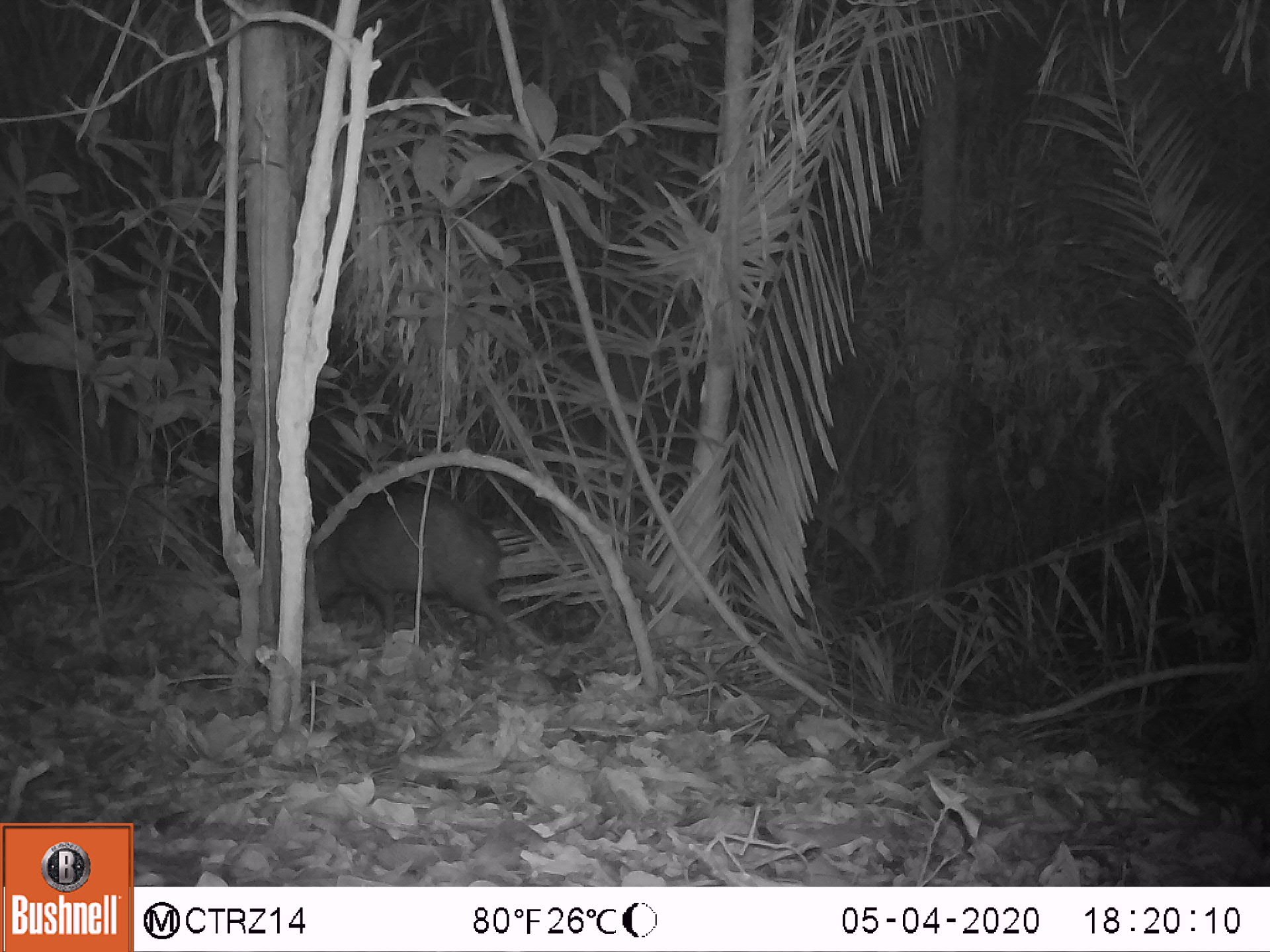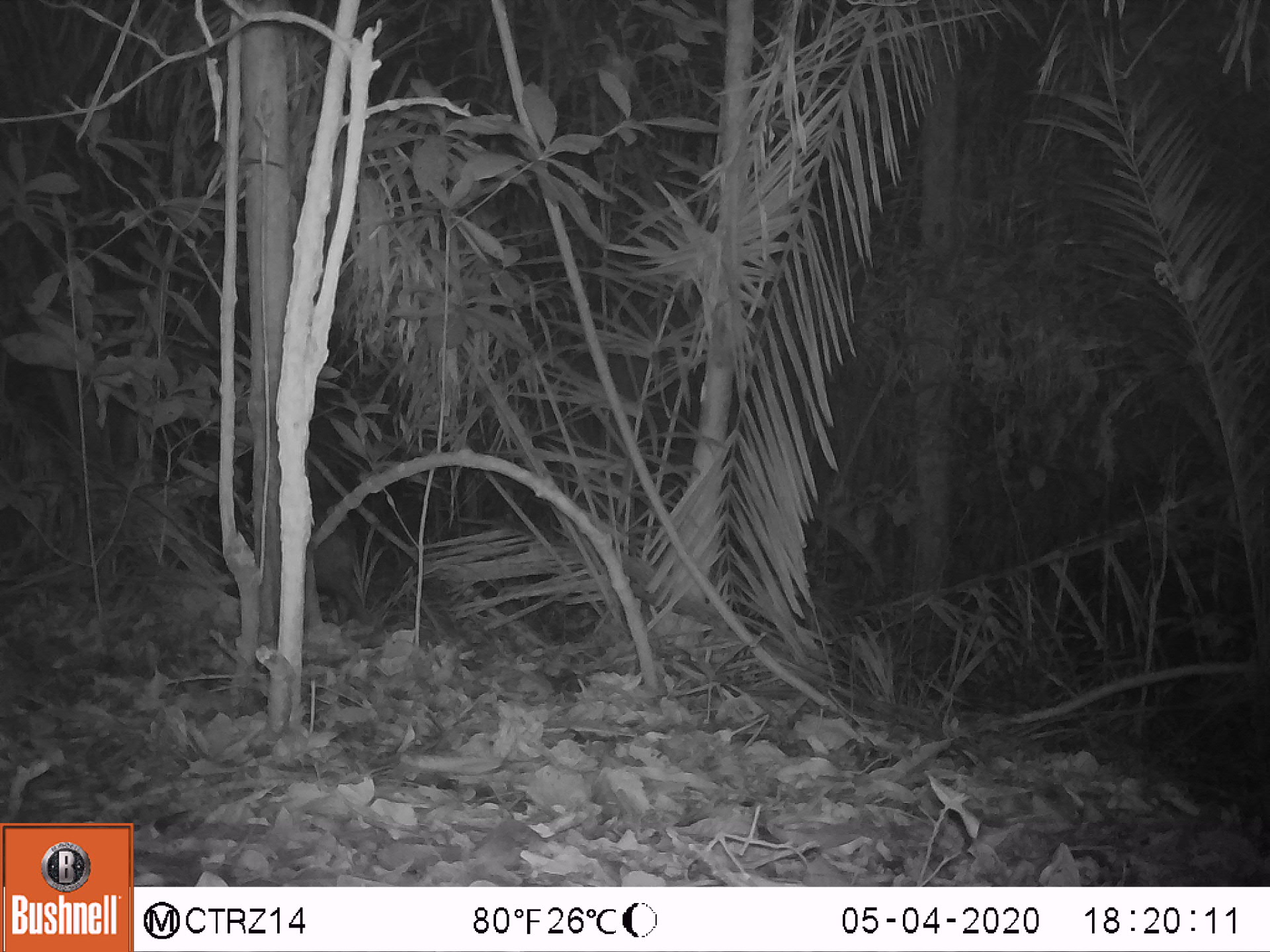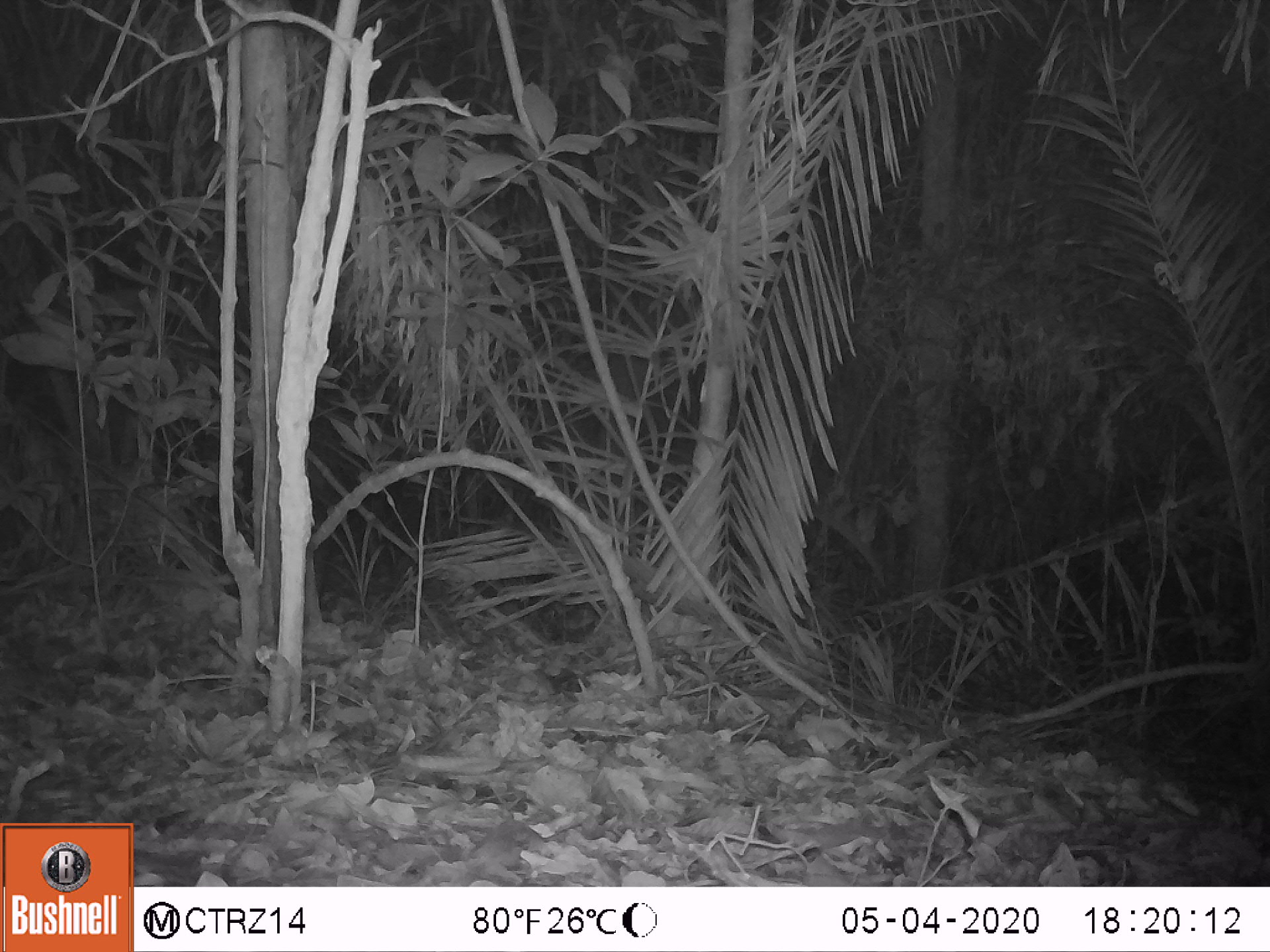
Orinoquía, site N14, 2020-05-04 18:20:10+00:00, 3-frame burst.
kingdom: Animalia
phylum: Chordata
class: Mammalia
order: Artiodactyla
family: Tayassuidae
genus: Pecari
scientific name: Pecari tajacu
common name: collared peccary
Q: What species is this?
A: Collared peccary (Pecari tajacu).